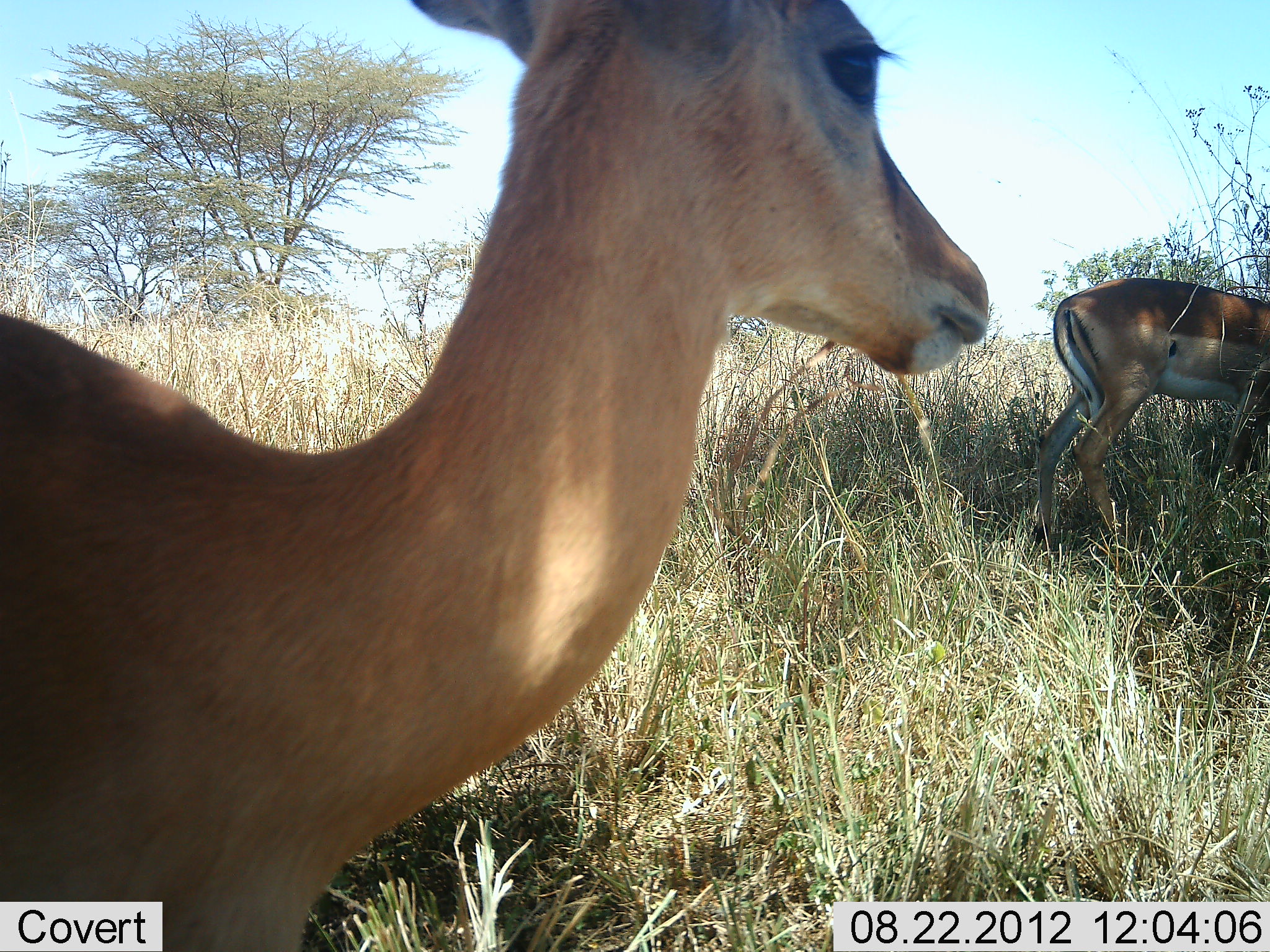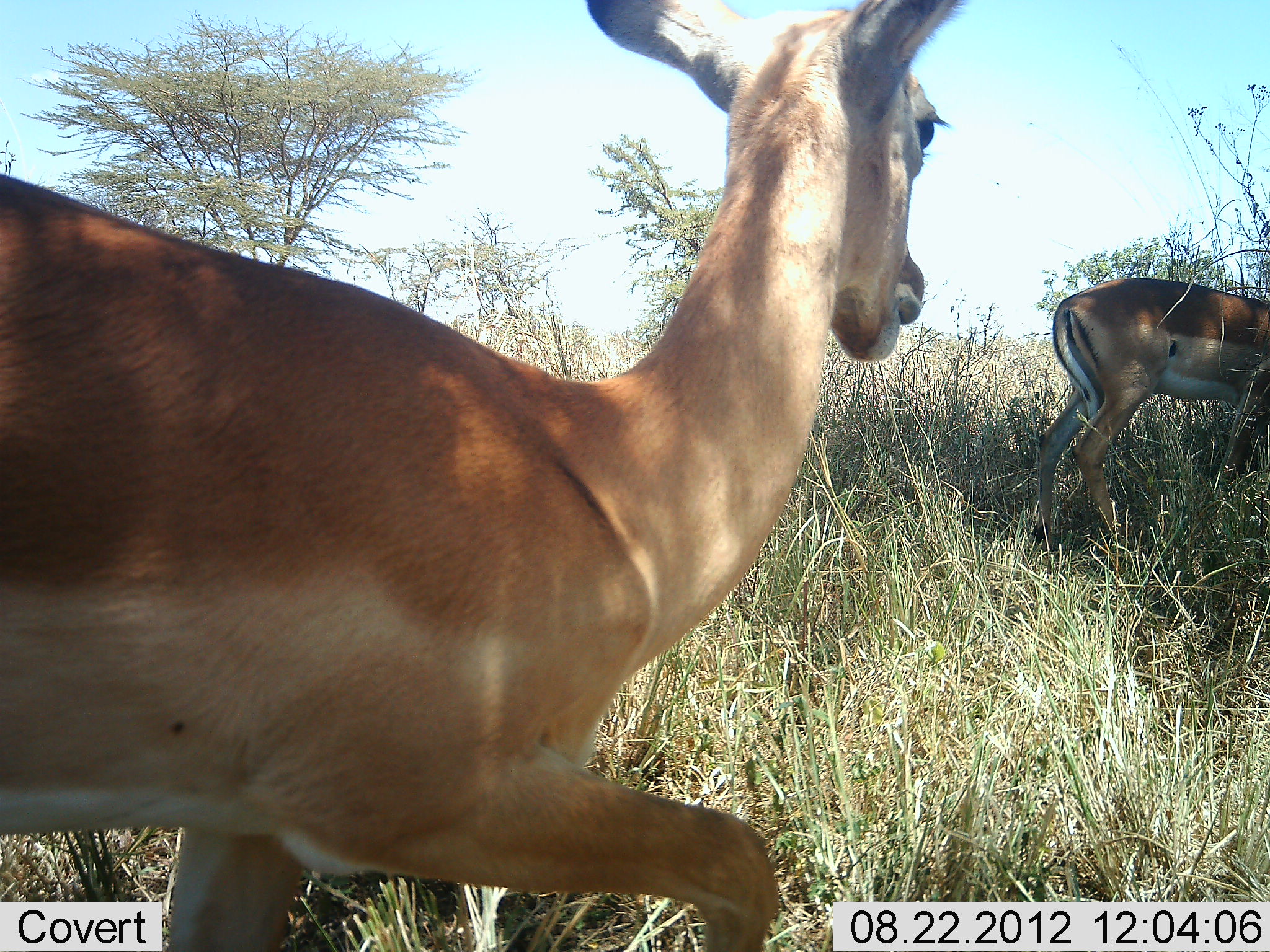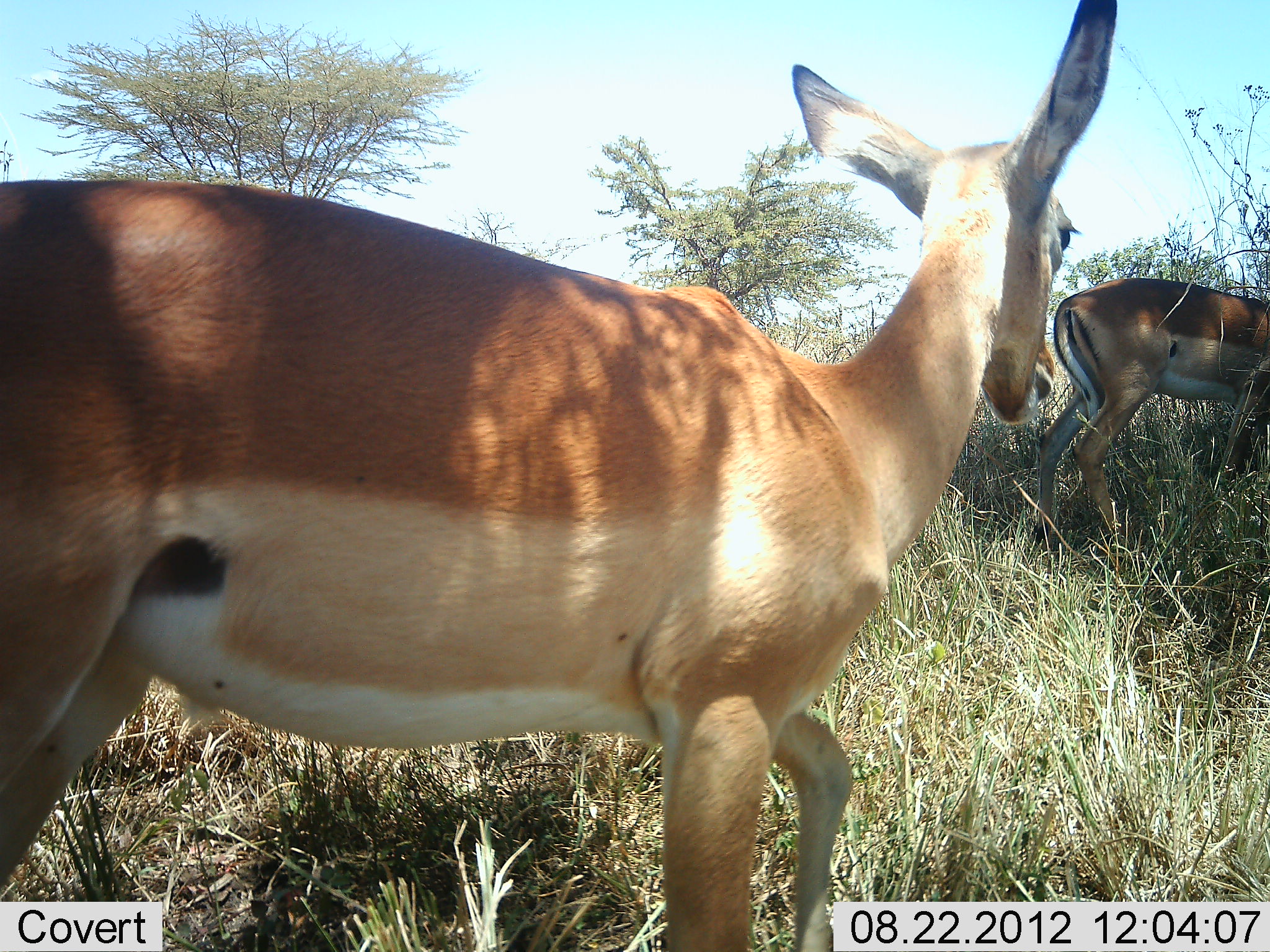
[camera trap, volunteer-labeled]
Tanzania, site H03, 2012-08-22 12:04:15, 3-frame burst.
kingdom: Animalia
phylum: Chordata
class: Mammalia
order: Artiodactyla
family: Bovidae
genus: Nanger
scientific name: Nanger granti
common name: grant's gazelle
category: gazellegrants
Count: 2.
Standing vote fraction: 60%.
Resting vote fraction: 0%.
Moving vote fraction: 100%.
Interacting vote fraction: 0%.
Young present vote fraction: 0%.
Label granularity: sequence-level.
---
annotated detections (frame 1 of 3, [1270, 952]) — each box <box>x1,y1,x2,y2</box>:
animal: <box>0,0,990,952</box>; <box>1036,275,1270,568</box>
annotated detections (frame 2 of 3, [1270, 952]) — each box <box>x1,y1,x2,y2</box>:
animal: <box>0,0,966,950</box>; <box>1036,277,1270,566</box>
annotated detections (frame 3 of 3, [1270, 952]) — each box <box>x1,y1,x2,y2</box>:
animal: <box>1,0,1117,951</box>; <box>1035,278,1270,552</box>